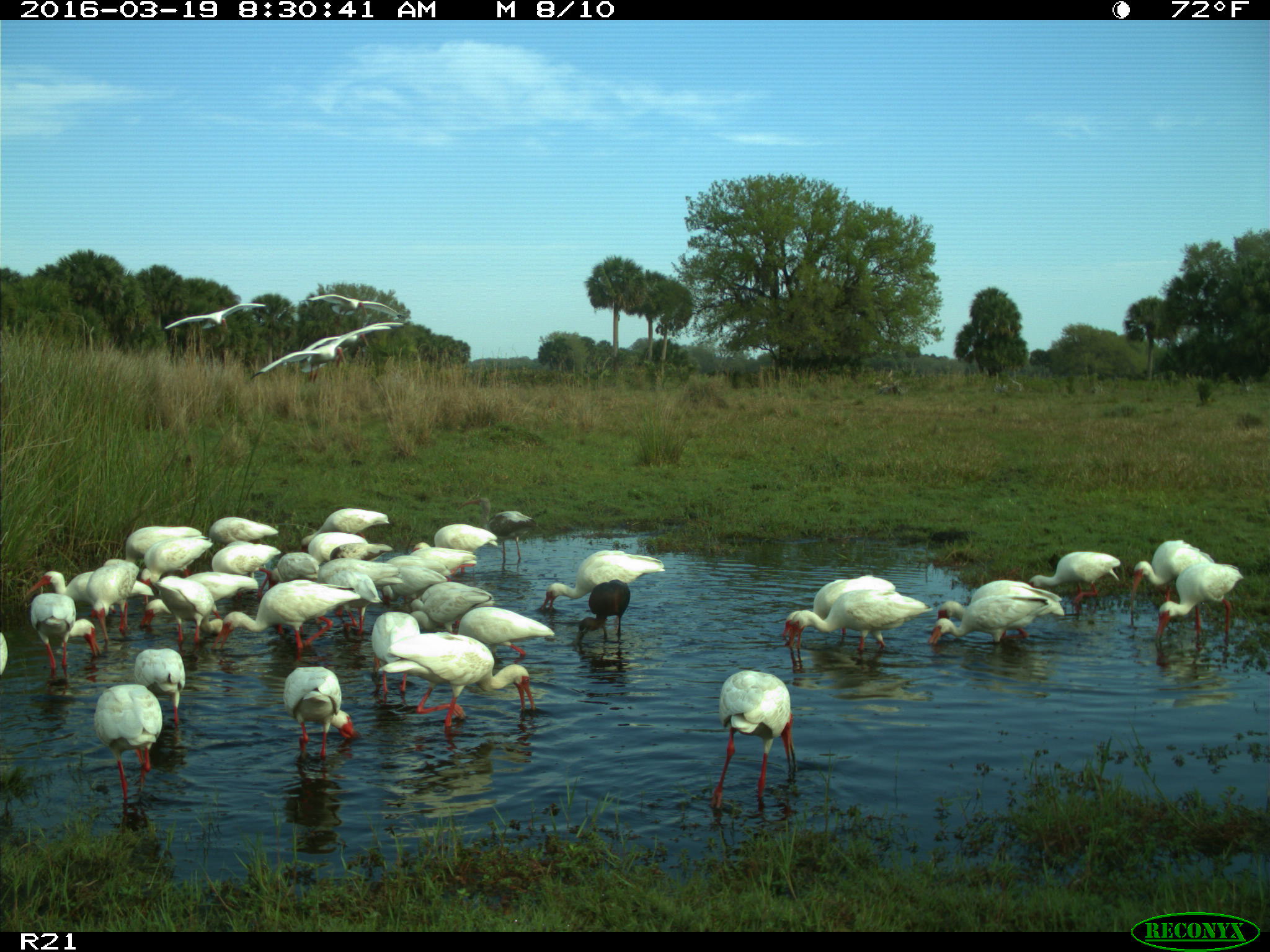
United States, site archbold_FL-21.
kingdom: Animalia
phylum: Chordata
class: Aves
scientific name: Aves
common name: birds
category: unidentified bird